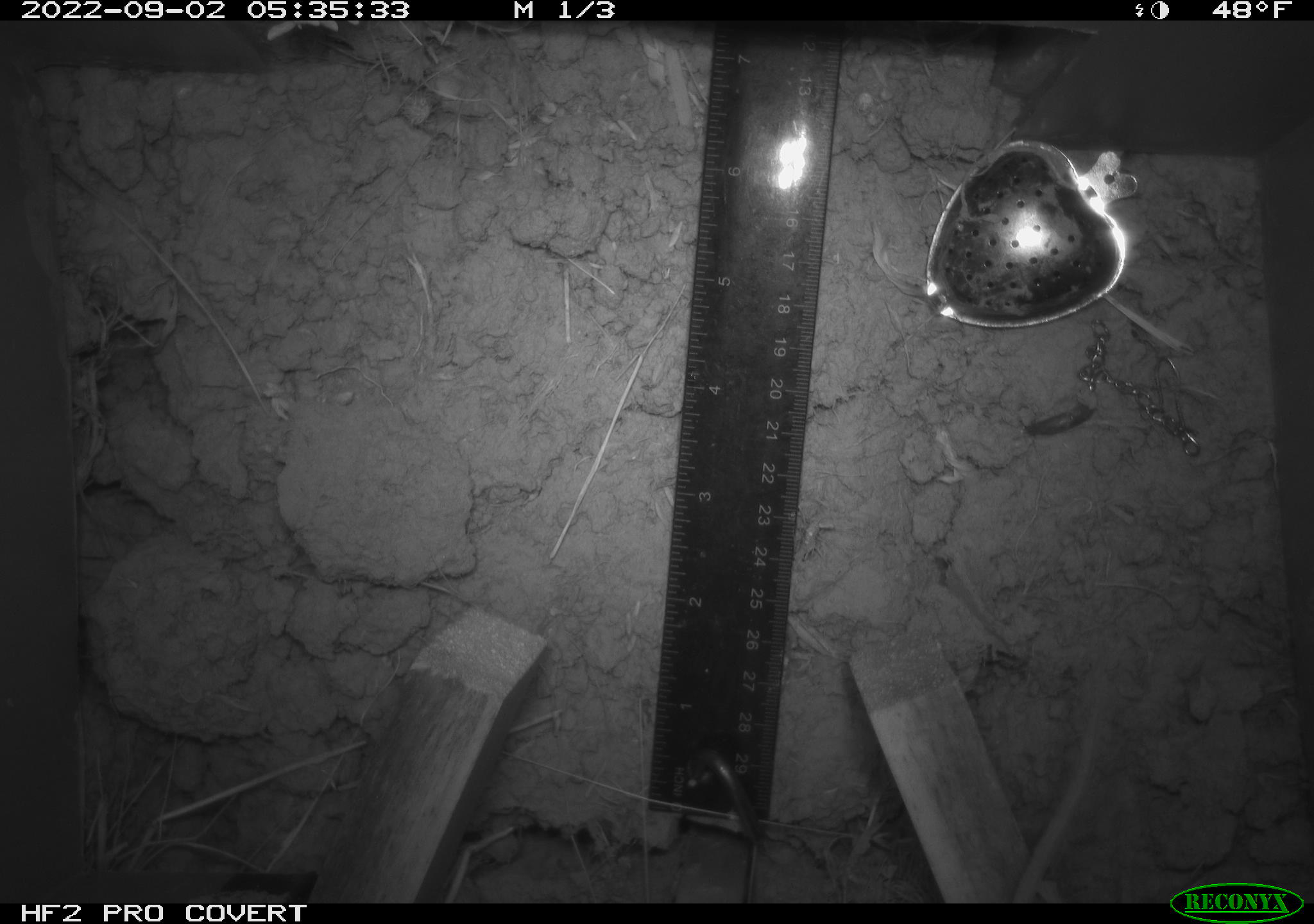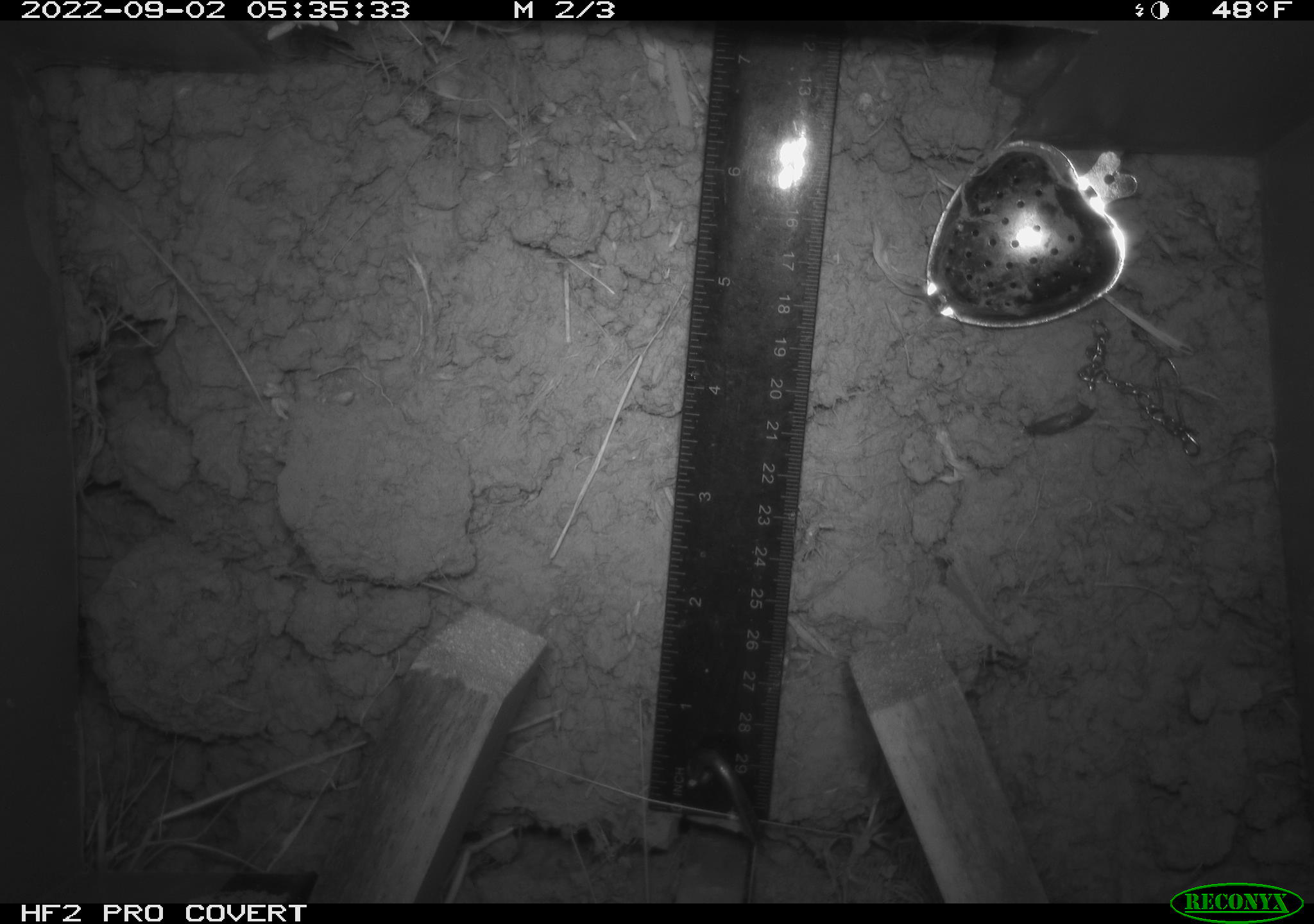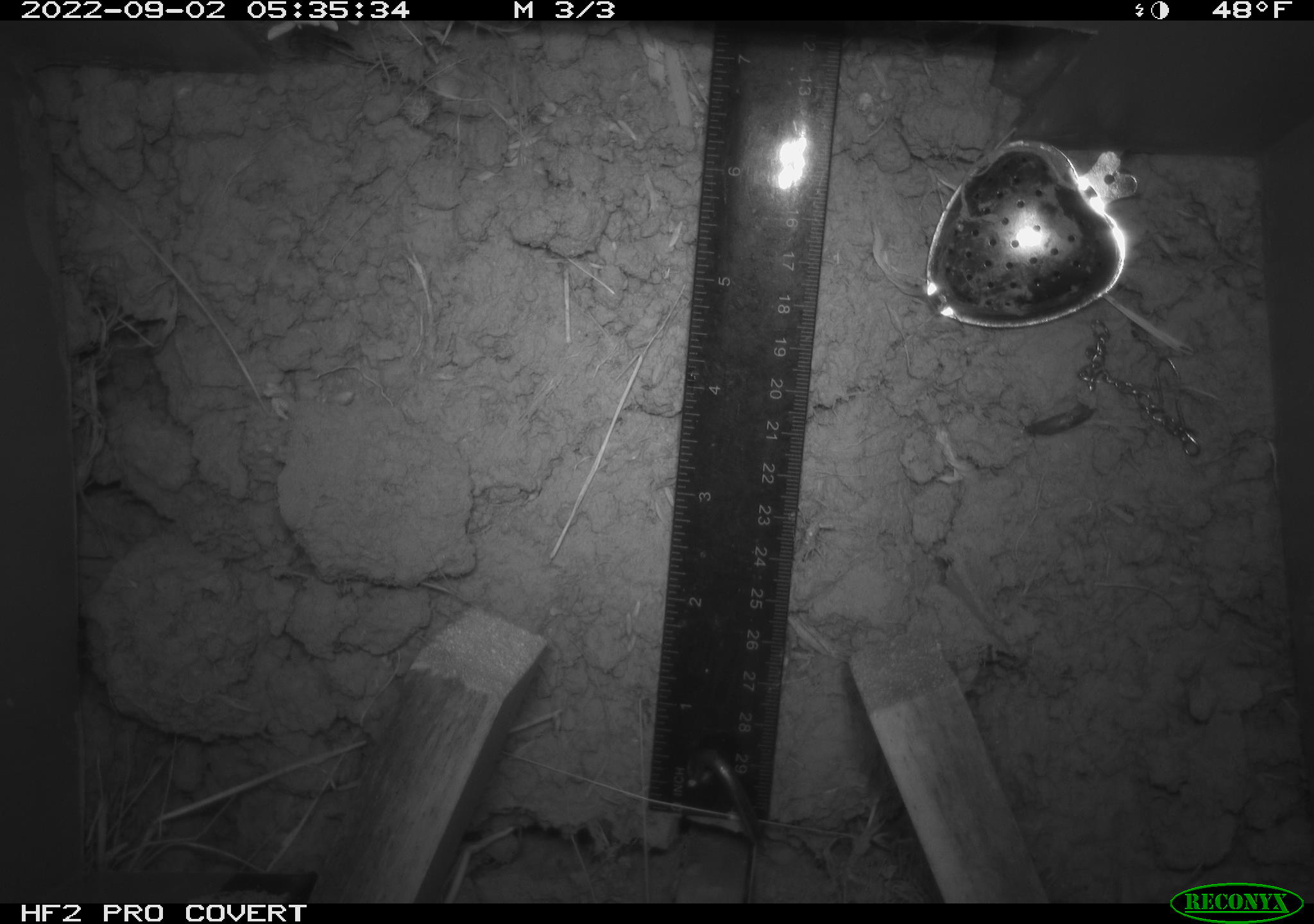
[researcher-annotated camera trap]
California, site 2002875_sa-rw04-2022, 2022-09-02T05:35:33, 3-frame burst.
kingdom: Animalia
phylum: Chordata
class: Mammalia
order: Rodentia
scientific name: Rodentia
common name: mouse species